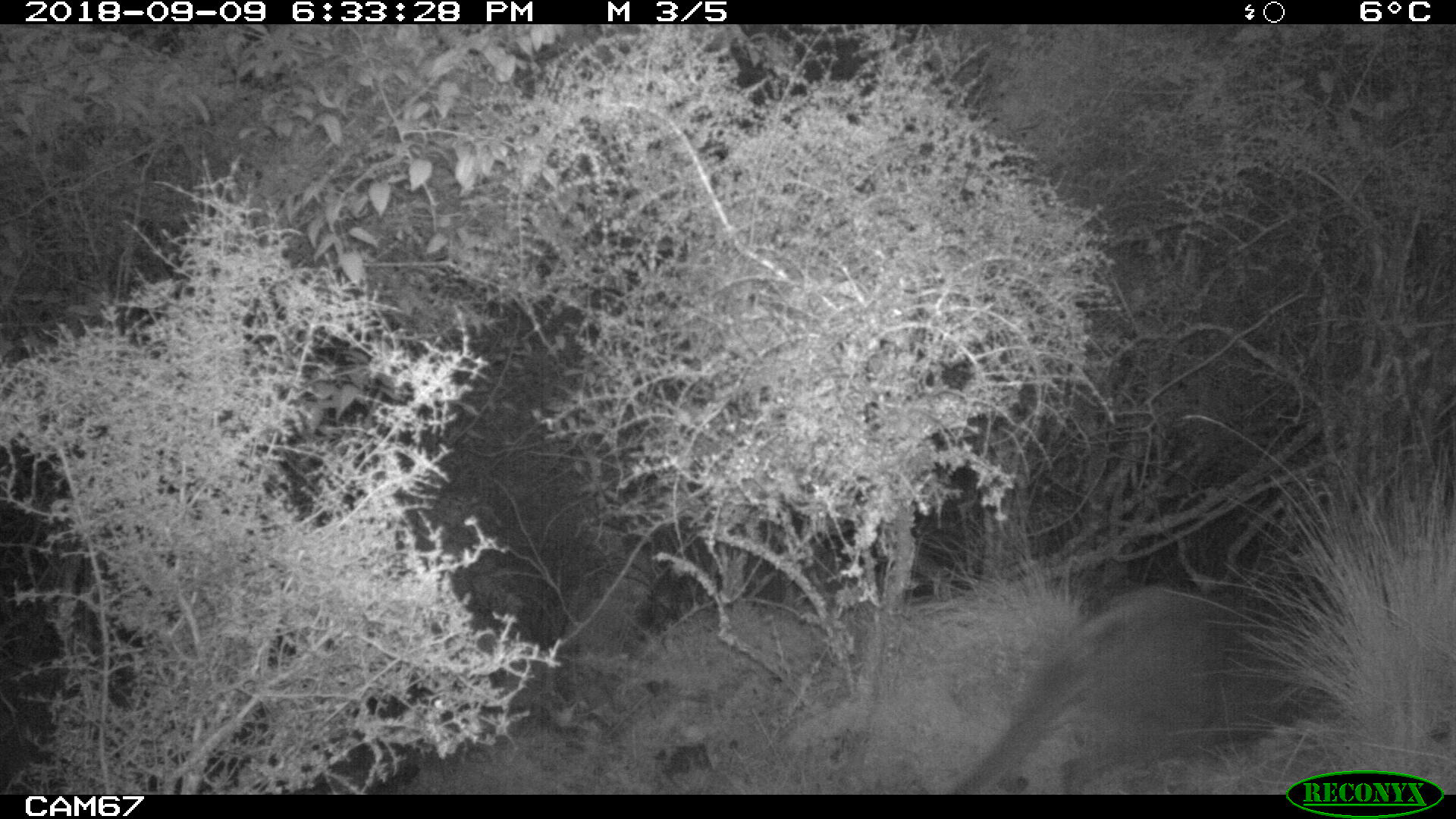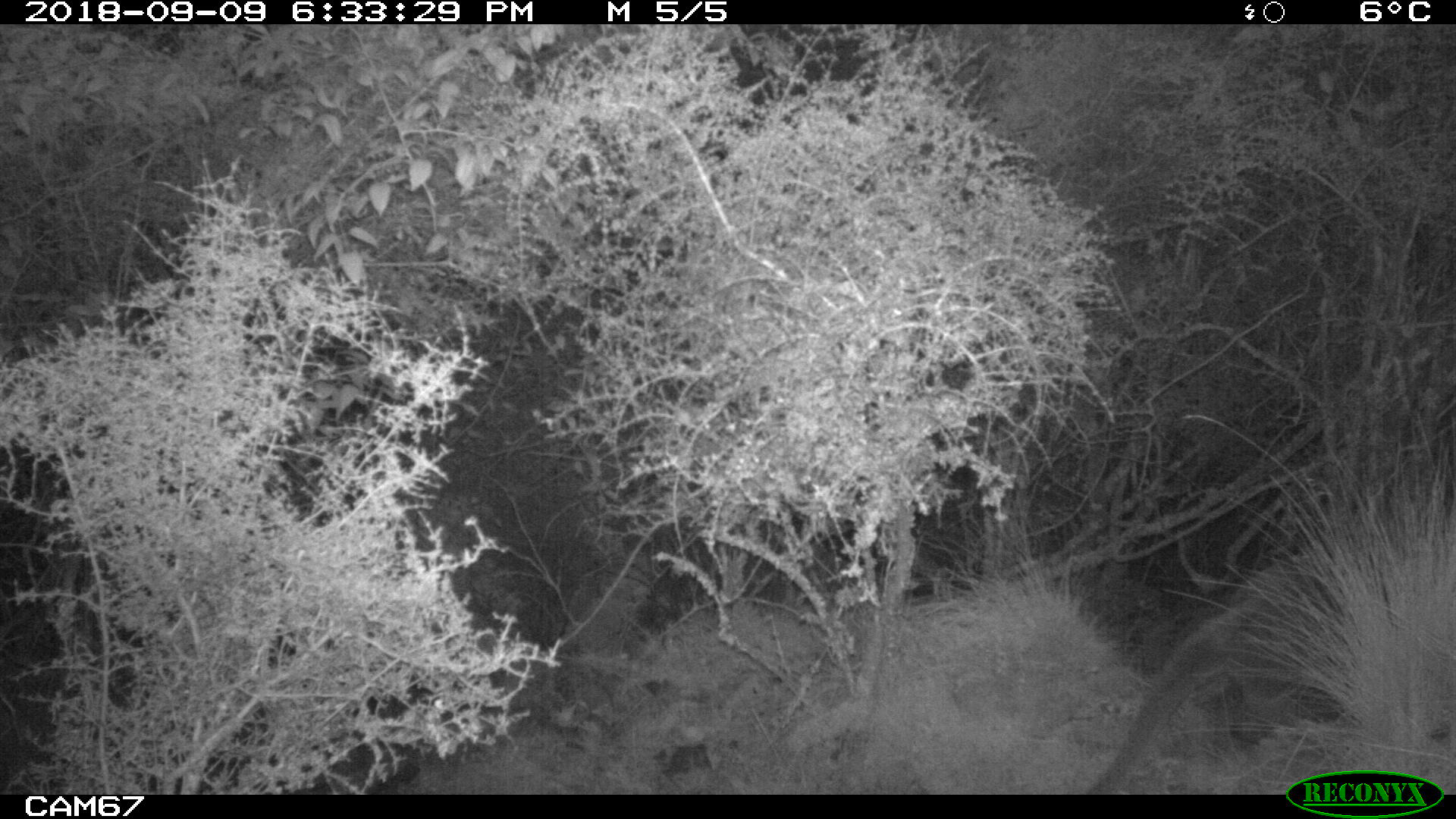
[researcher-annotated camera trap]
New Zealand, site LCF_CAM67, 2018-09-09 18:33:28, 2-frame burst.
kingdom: Animalia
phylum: Chordata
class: Mammalia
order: Diprotodontia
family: Macropodidae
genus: Notamacropus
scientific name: Notamacropus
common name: wallaby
Wallaby (Notamacropus).